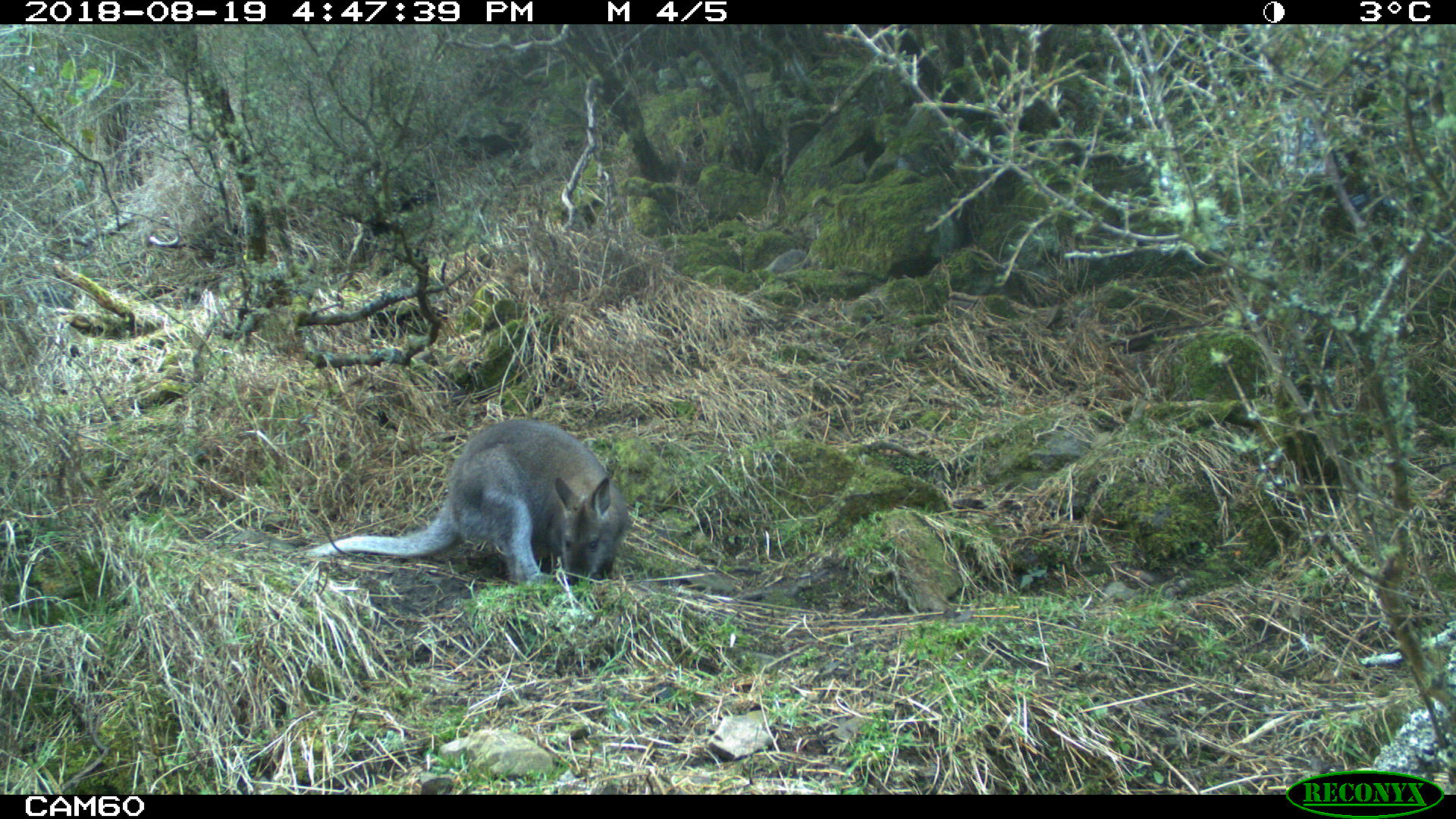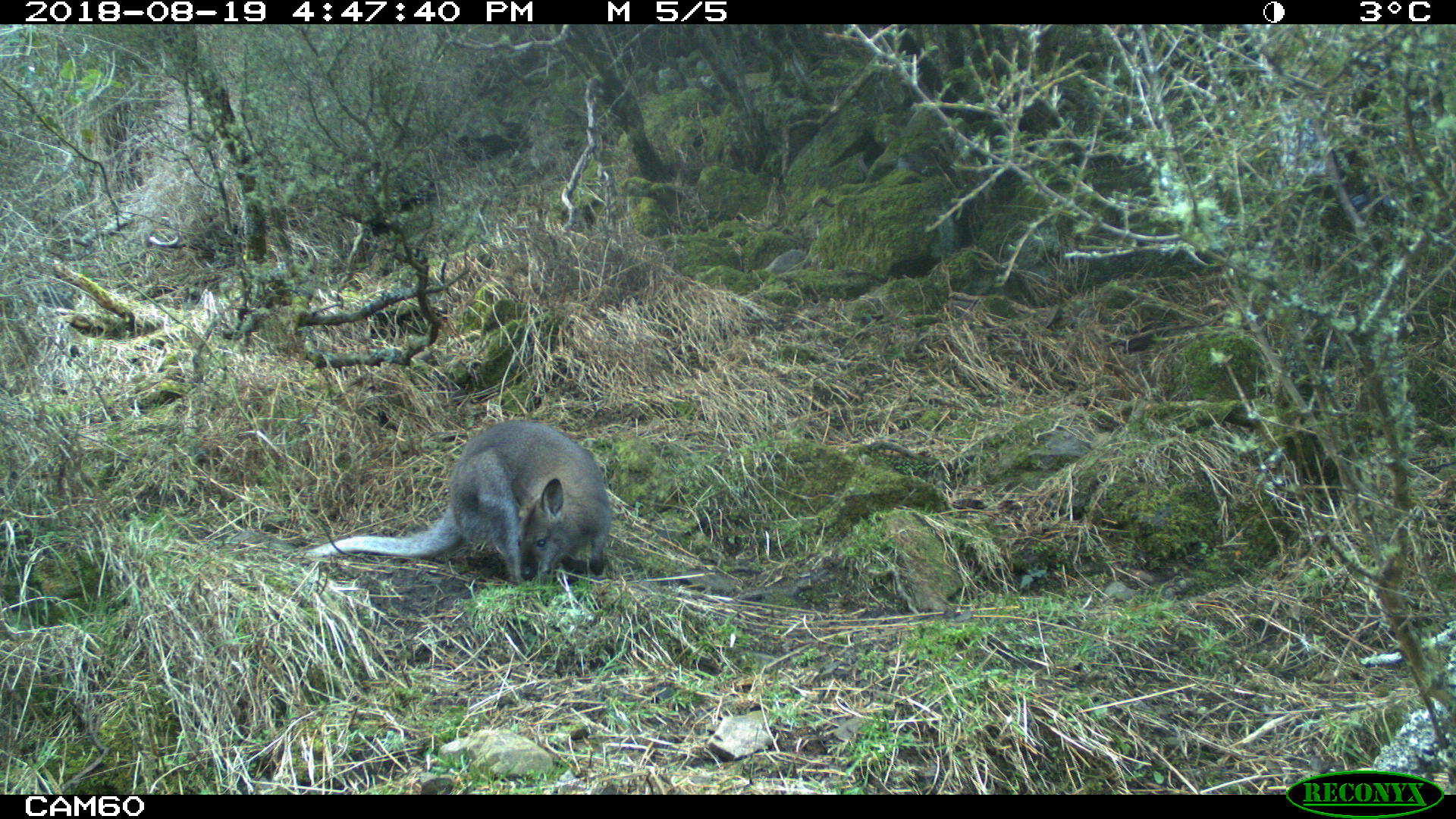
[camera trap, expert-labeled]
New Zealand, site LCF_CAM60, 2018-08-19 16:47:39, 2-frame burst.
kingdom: Animalia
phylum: Chordata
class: Mammalia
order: Diprotodontia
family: Macropodidae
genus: Notamacropus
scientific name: Notamacropus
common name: wallaby